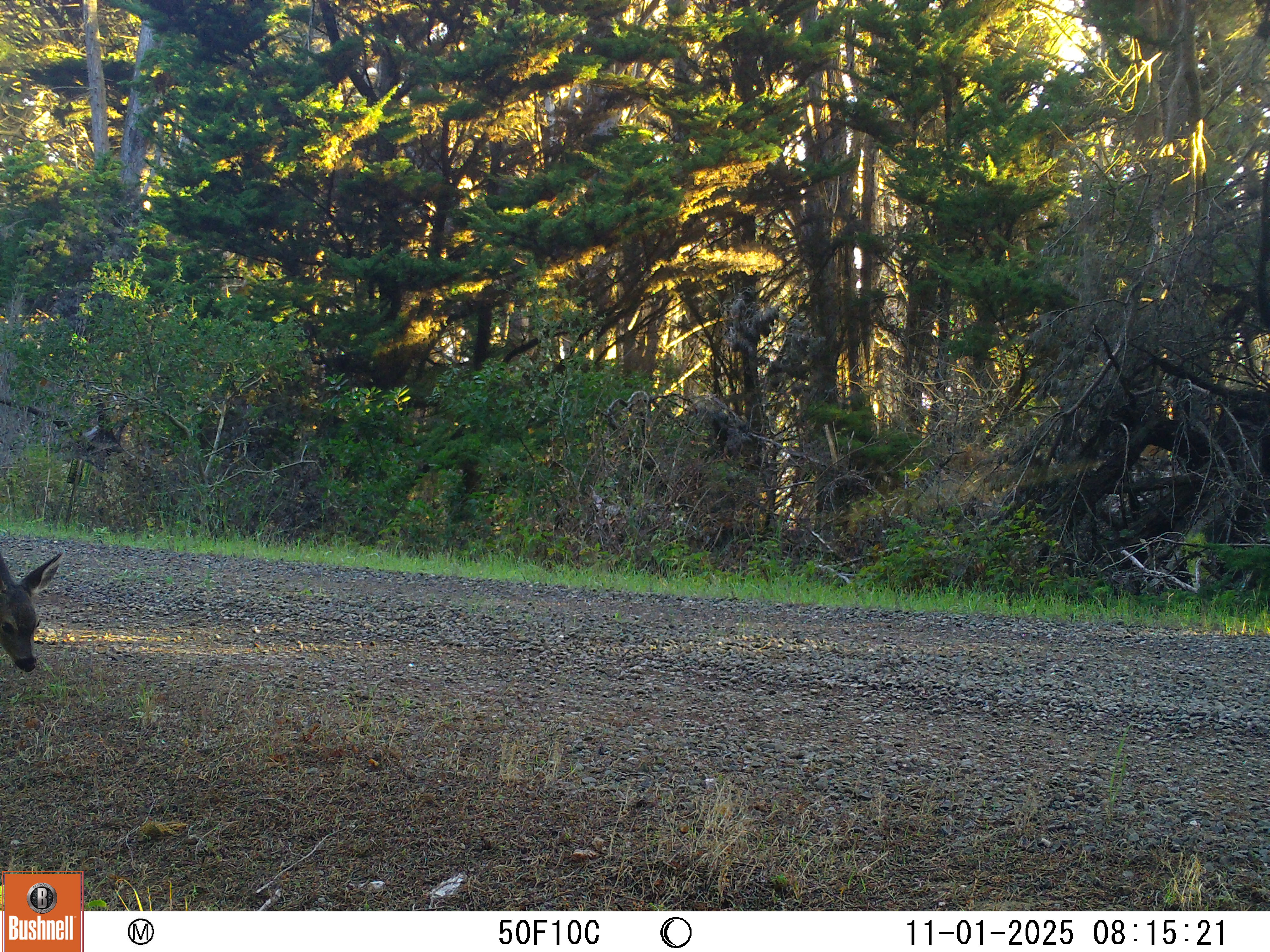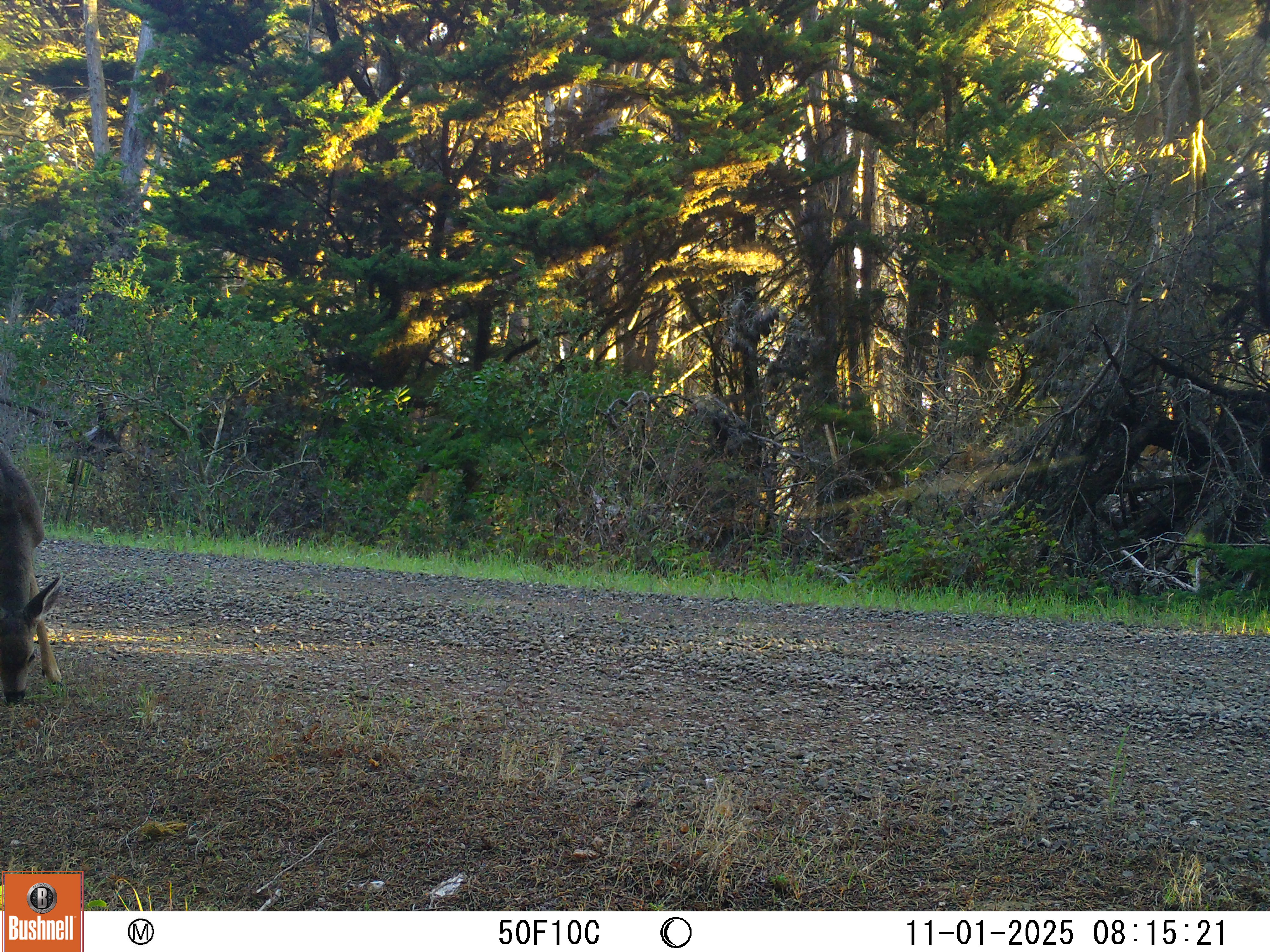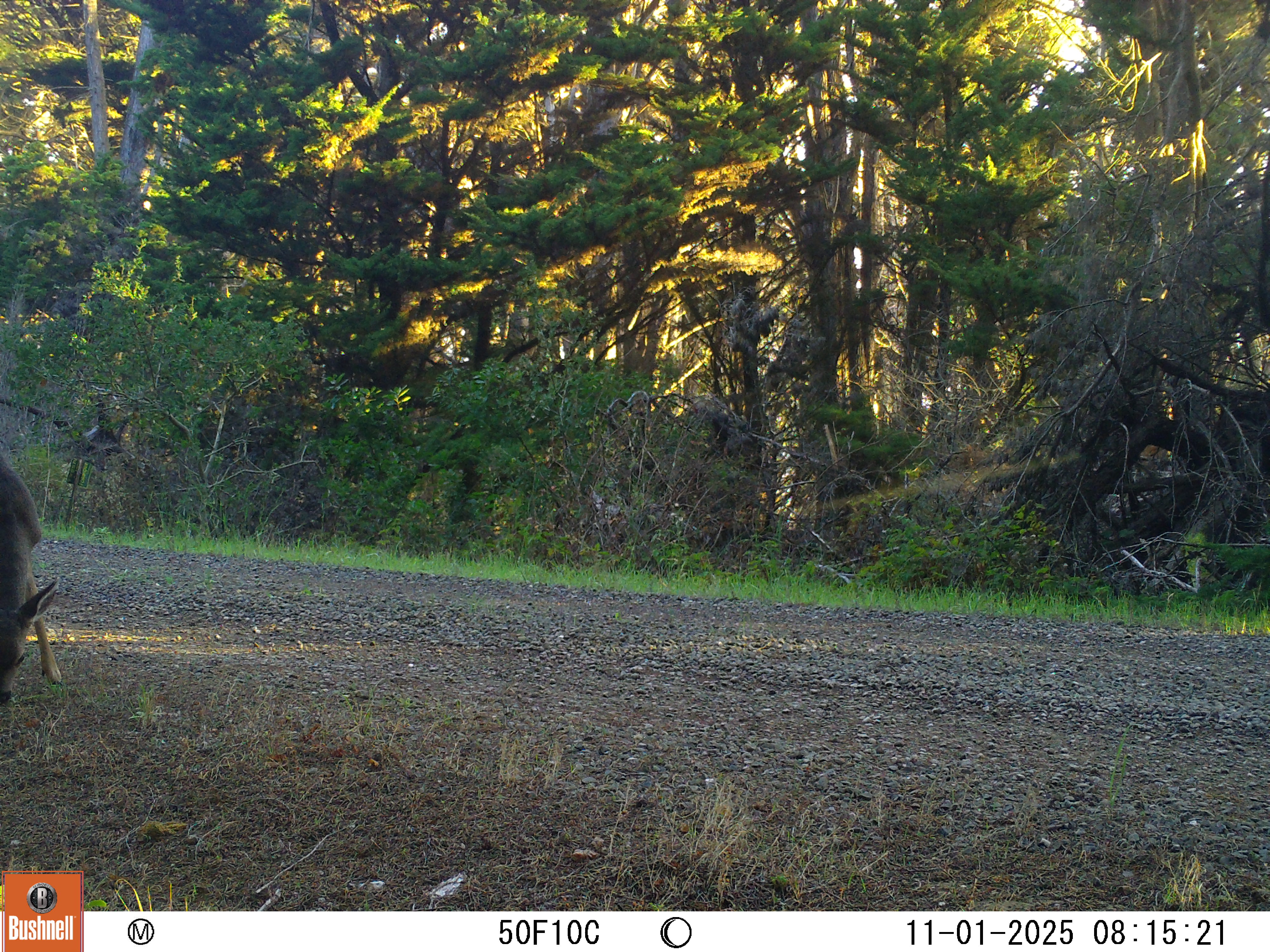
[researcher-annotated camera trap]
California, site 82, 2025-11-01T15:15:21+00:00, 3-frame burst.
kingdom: Animalia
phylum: Chordata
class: Mammalia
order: Artiodactyla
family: Cervidae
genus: Odocoileus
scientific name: Odocoileus hemionus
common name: mule deer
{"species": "mule deer (Odocoileus hemionus)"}